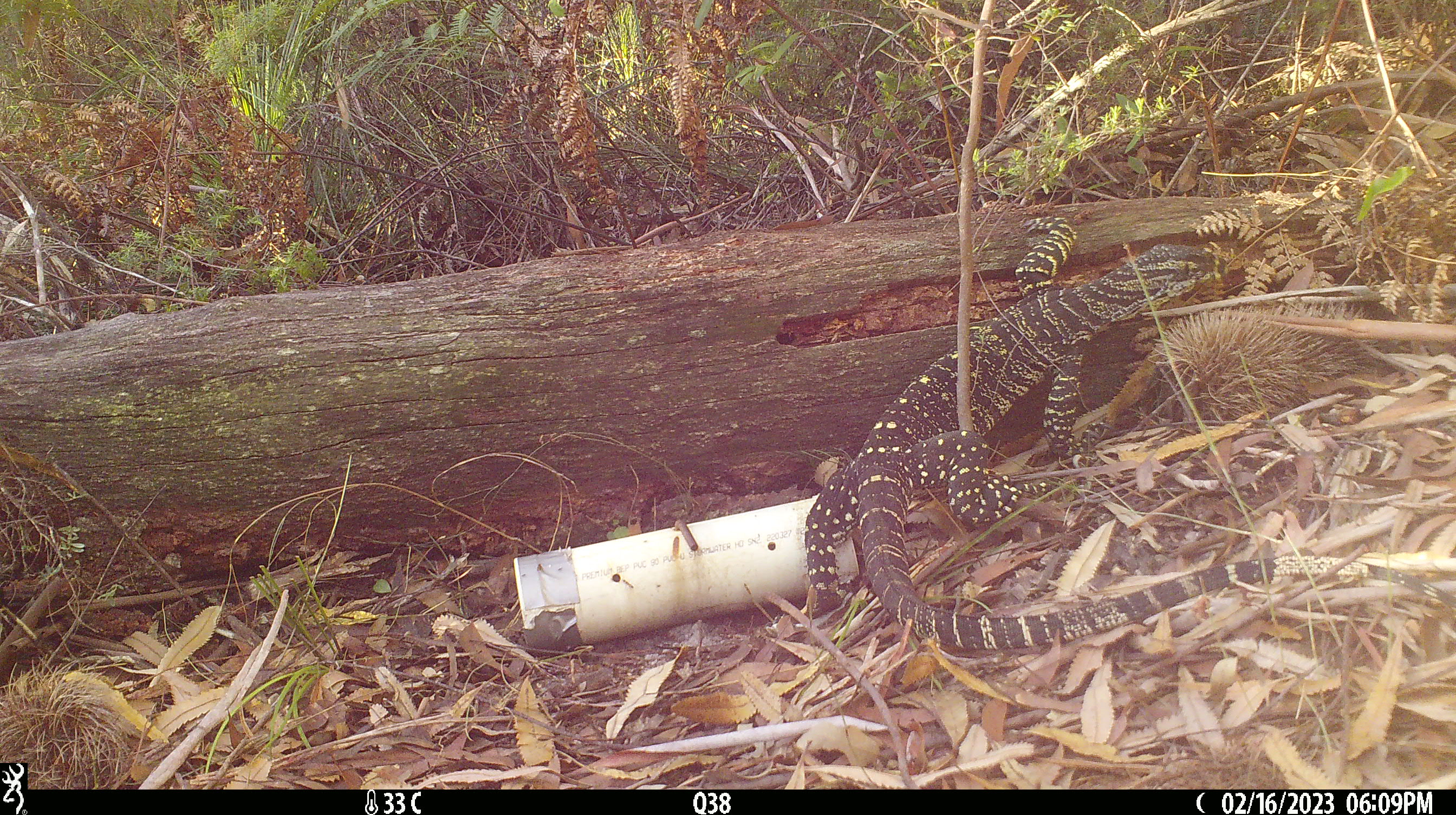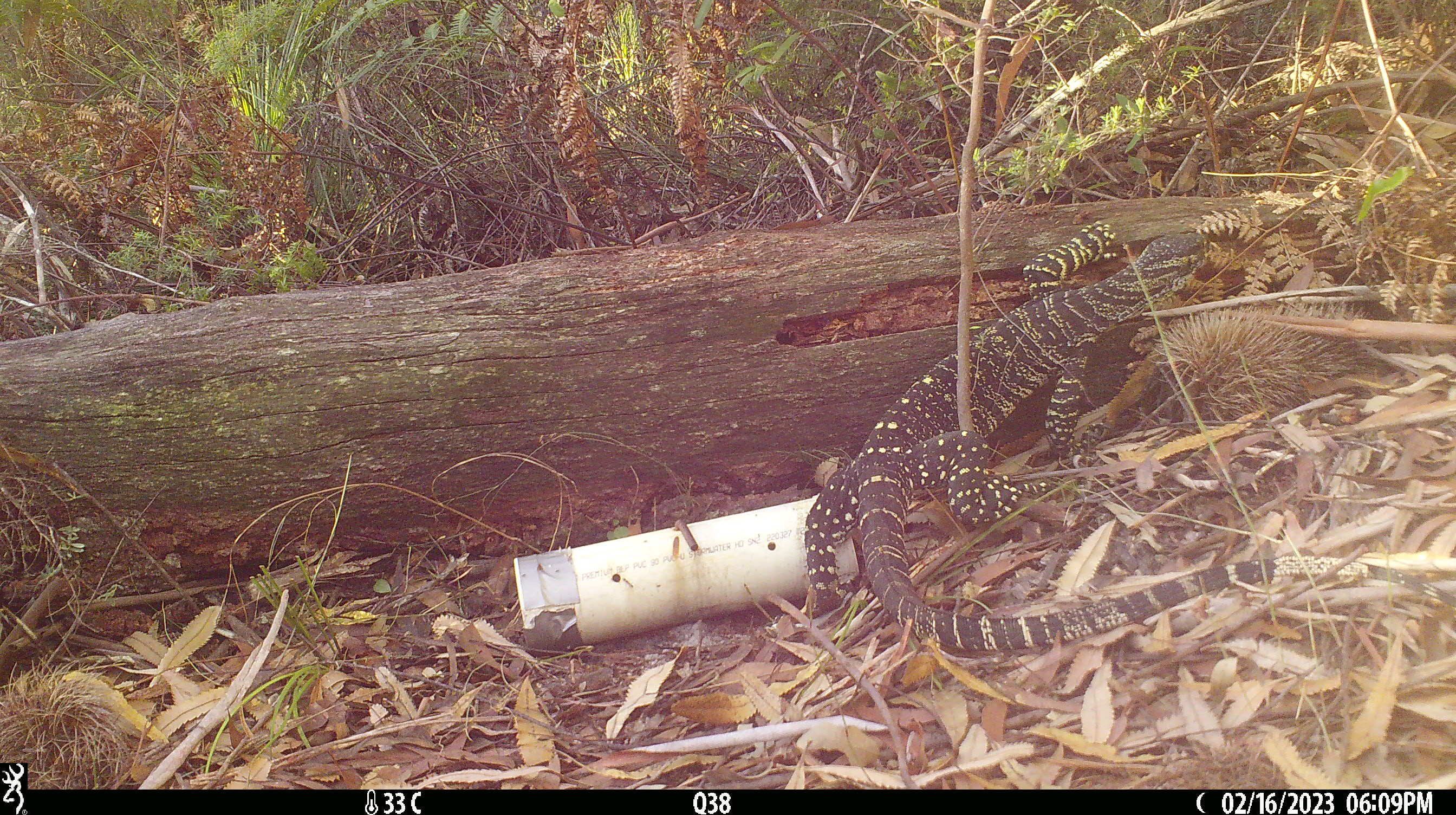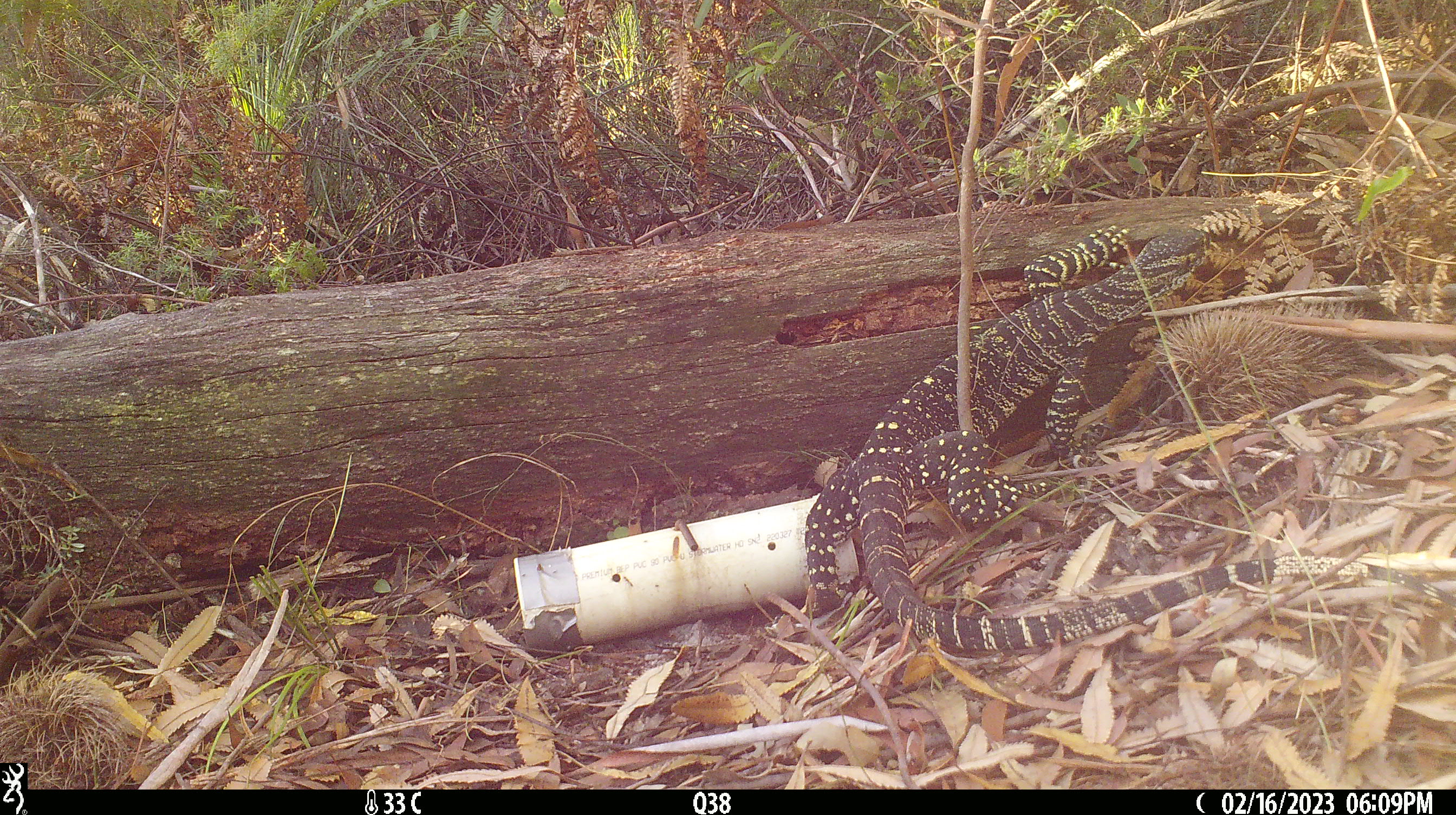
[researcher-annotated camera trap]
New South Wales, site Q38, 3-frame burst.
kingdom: Animalia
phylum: Chordata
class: Reptilia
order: Squamata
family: Varanidae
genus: Varanus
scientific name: Varanus varius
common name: lace monitor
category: goanna